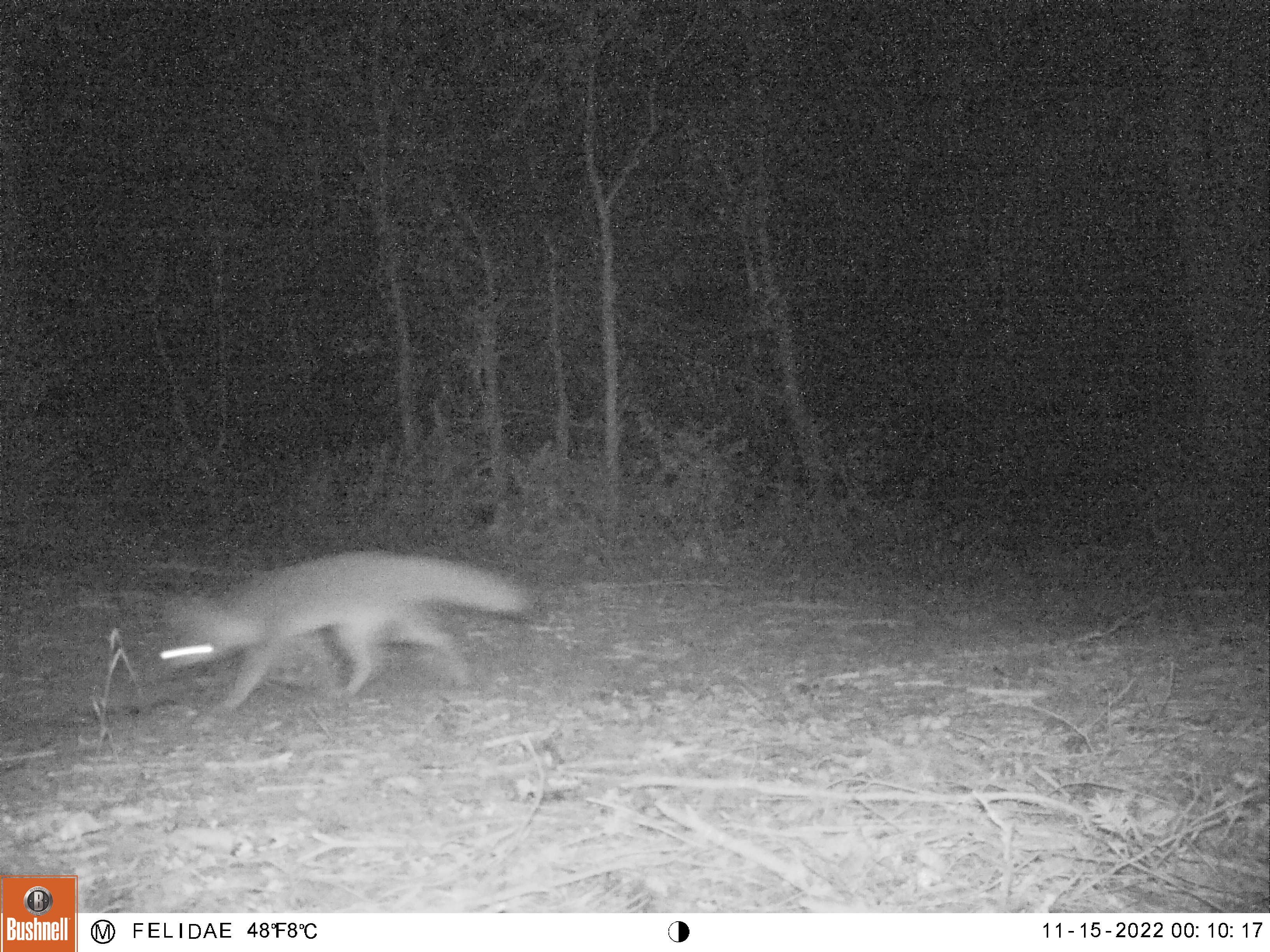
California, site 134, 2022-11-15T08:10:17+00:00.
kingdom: Animalia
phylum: Chordata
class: Mammalia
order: Carnivora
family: Canidae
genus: Urocyon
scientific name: Urocyon cinereoargenteus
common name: gray fox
Gray fox (Urocyon cinereoargenteus).